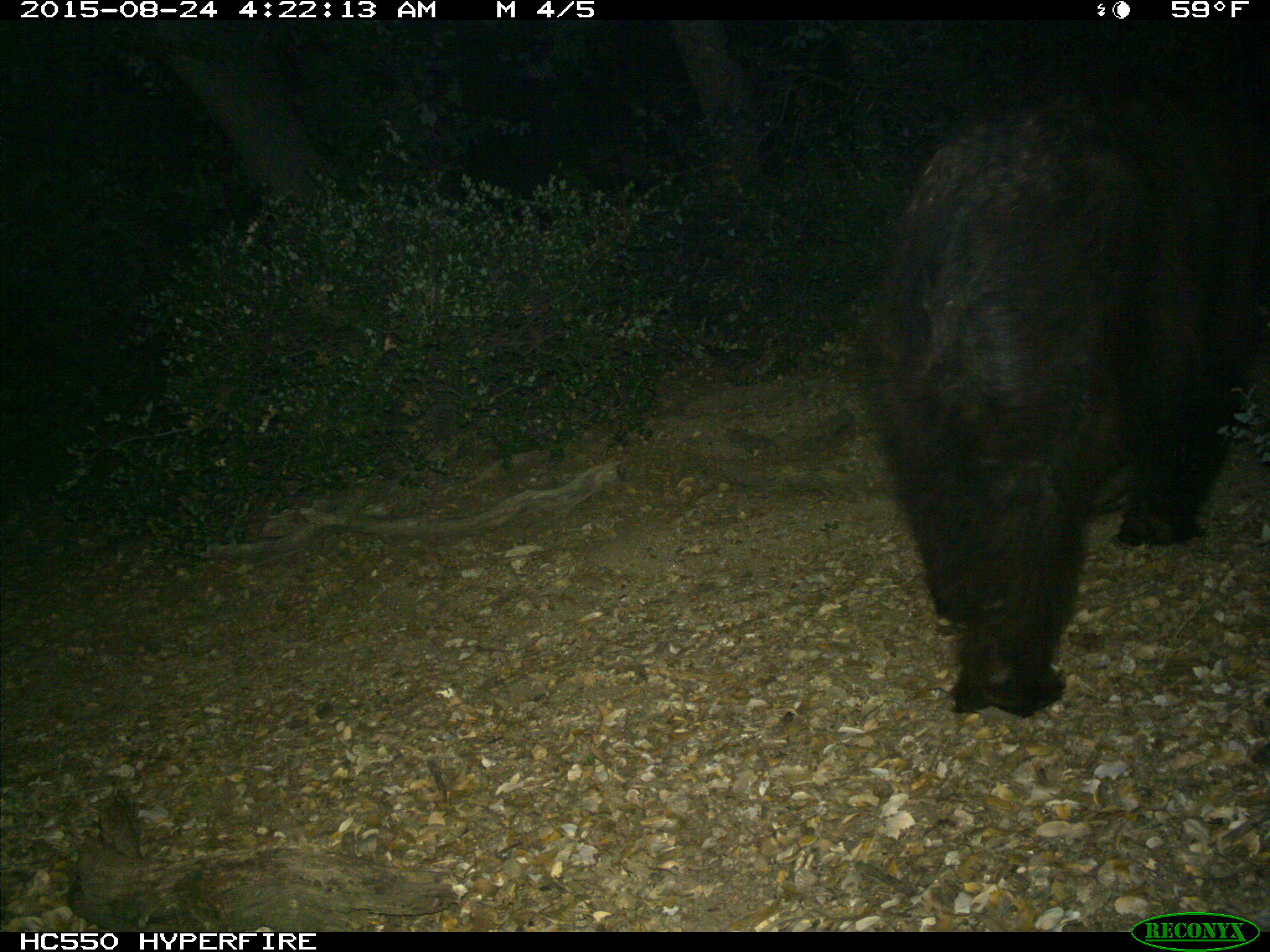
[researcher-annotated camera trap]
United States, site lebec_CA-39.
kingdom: Animalia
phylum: Chordata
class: Mammalia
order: Carnivora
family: Ursidae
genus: Ursus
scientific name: Ursus americanus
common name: american black bear